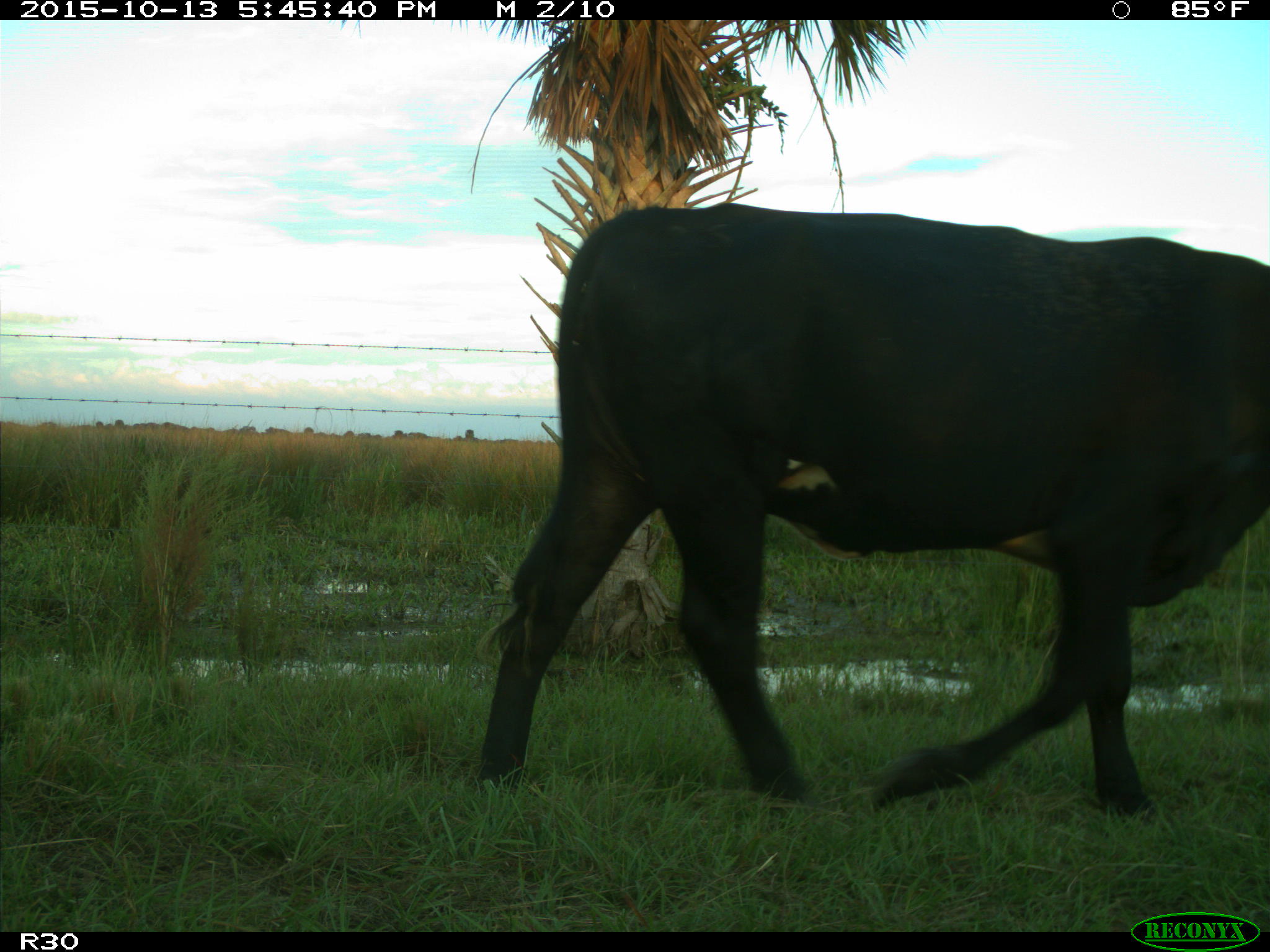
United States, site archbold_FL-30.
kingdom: Animalia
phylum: Chordata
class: Mammalia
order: Artiodactyla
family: Bovidae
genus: Bos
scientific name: Bos taurus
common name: domestic cow